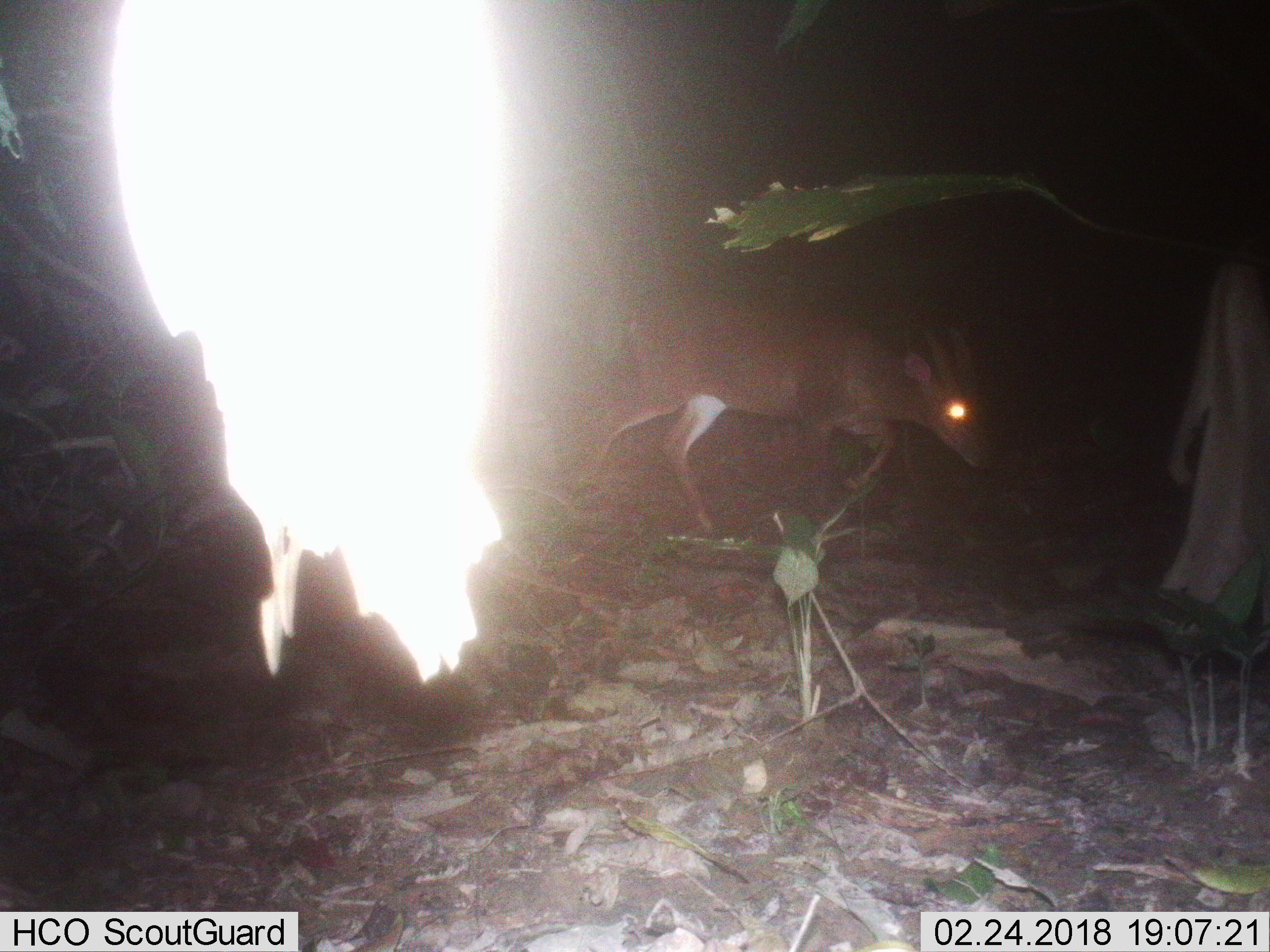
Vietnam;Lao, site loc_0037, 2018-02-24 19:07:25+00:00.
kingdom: Animalia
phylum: Chordata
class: Mammalia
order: Artiodactyla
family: Cervidae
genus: Muntiacus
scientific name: Muntiacus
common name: muntjacs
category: unidentified muntjac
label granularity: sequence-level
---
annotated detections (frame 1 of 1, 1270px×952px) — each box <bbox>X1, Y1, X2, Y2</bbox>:
unidentified muntjac: <bbox>586, 291, 993, 536</bbox>